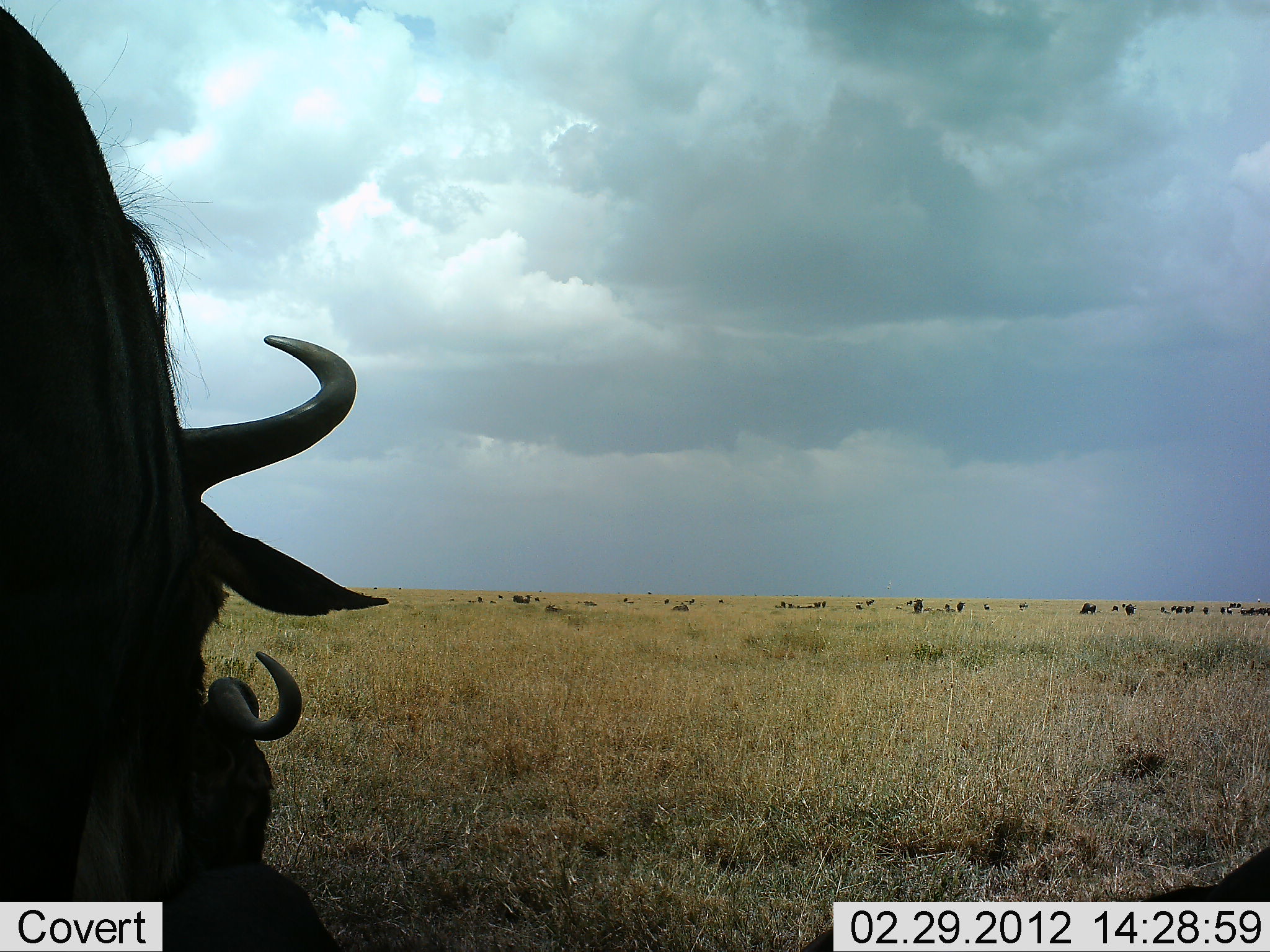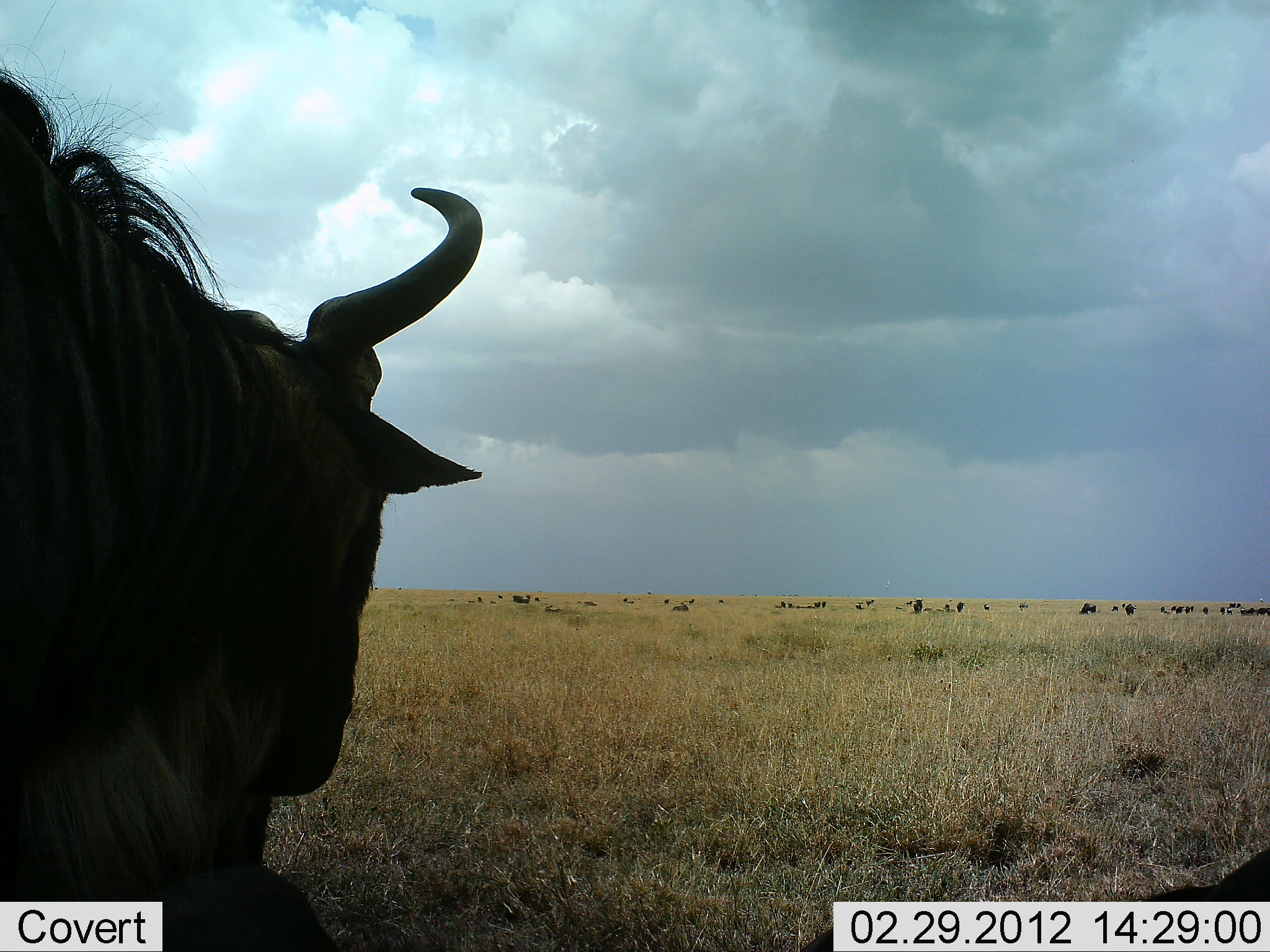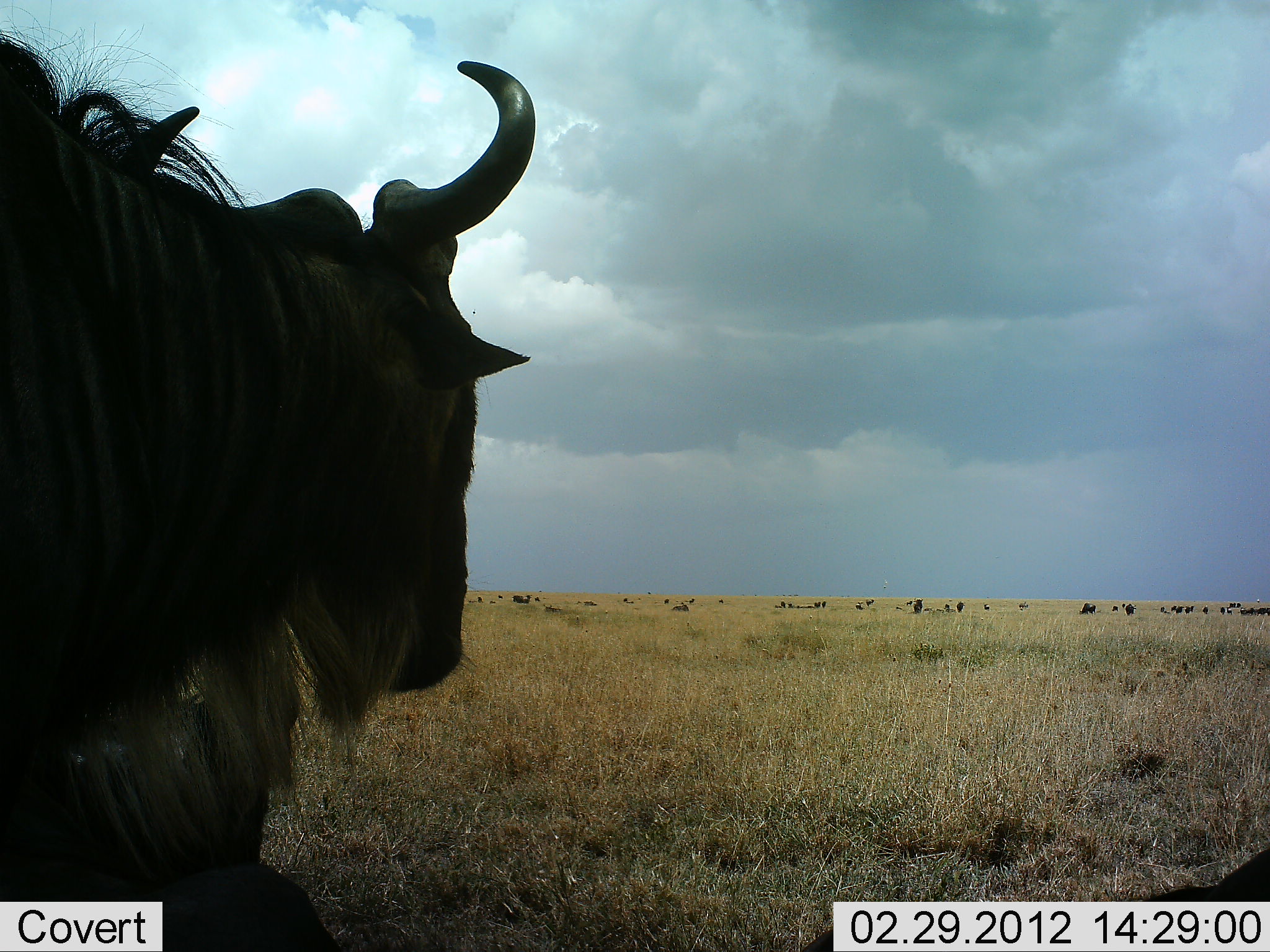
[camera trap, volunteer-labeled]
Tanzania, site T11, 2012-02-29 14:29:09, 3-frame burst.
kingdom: Animalia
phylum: Chordata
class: Mammalia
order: Artiodactyla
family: Bovidae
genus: Connochaetes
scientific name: Connochaetes taurinus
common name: blue wildebeest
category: wildebeest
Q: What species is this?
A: Wildebeest (blue wildebeest) (Connochaetes taurinus).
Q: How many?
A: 2.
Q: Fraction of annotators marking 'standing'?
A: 62%.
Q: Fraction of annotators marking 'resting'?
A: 75%.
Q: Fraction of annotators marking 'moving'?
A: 12%.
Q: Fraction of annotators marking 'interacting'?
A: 0%.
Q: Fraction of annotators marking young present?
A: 0%.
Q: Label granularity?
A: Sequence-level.